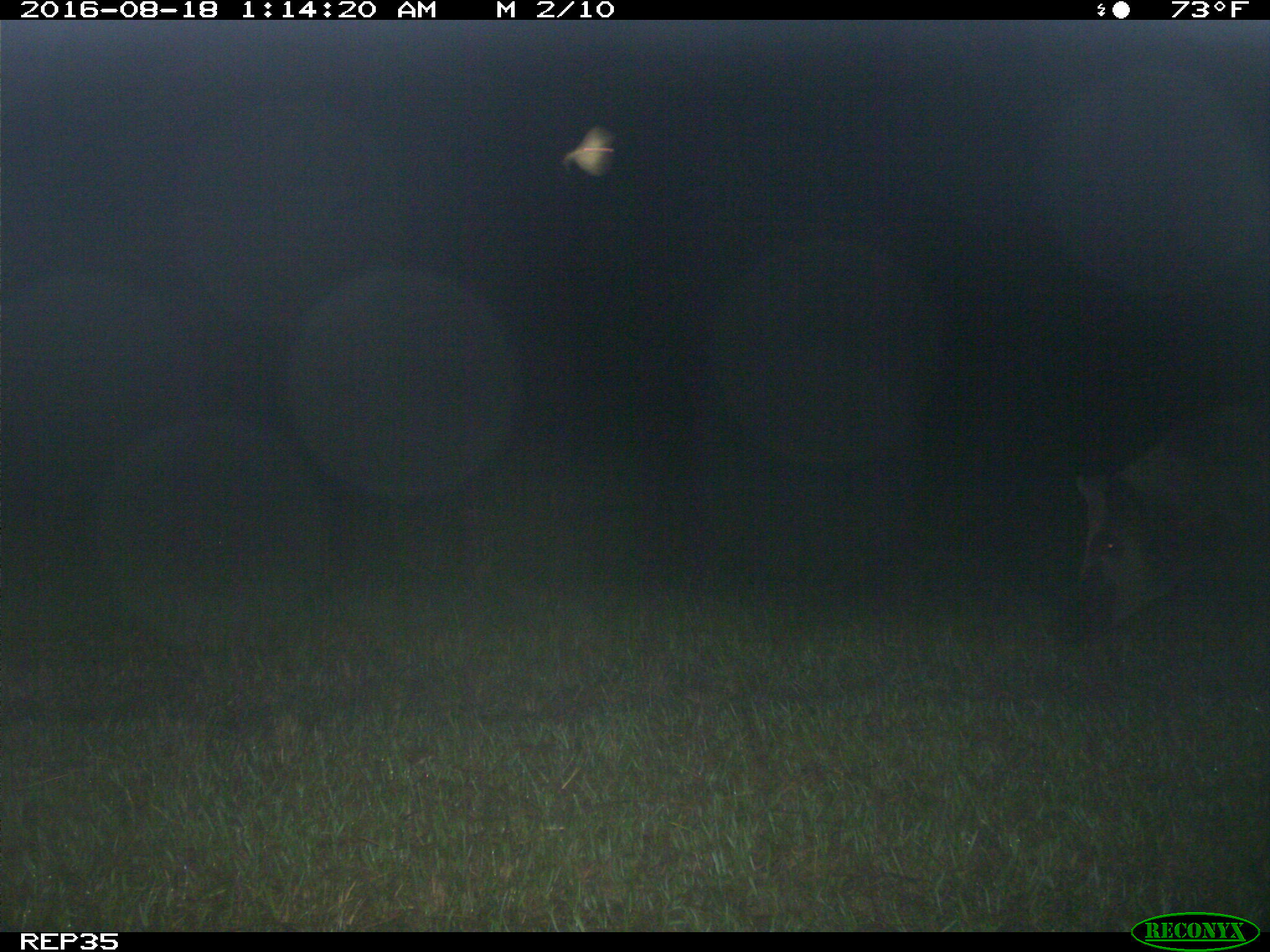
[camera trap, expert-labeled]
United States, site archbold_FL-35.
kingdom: Animalia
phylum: Chordata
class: Mammalia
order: Artiodactyla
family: Suidae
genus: Sus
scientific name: Sus scrofa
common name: wild boar